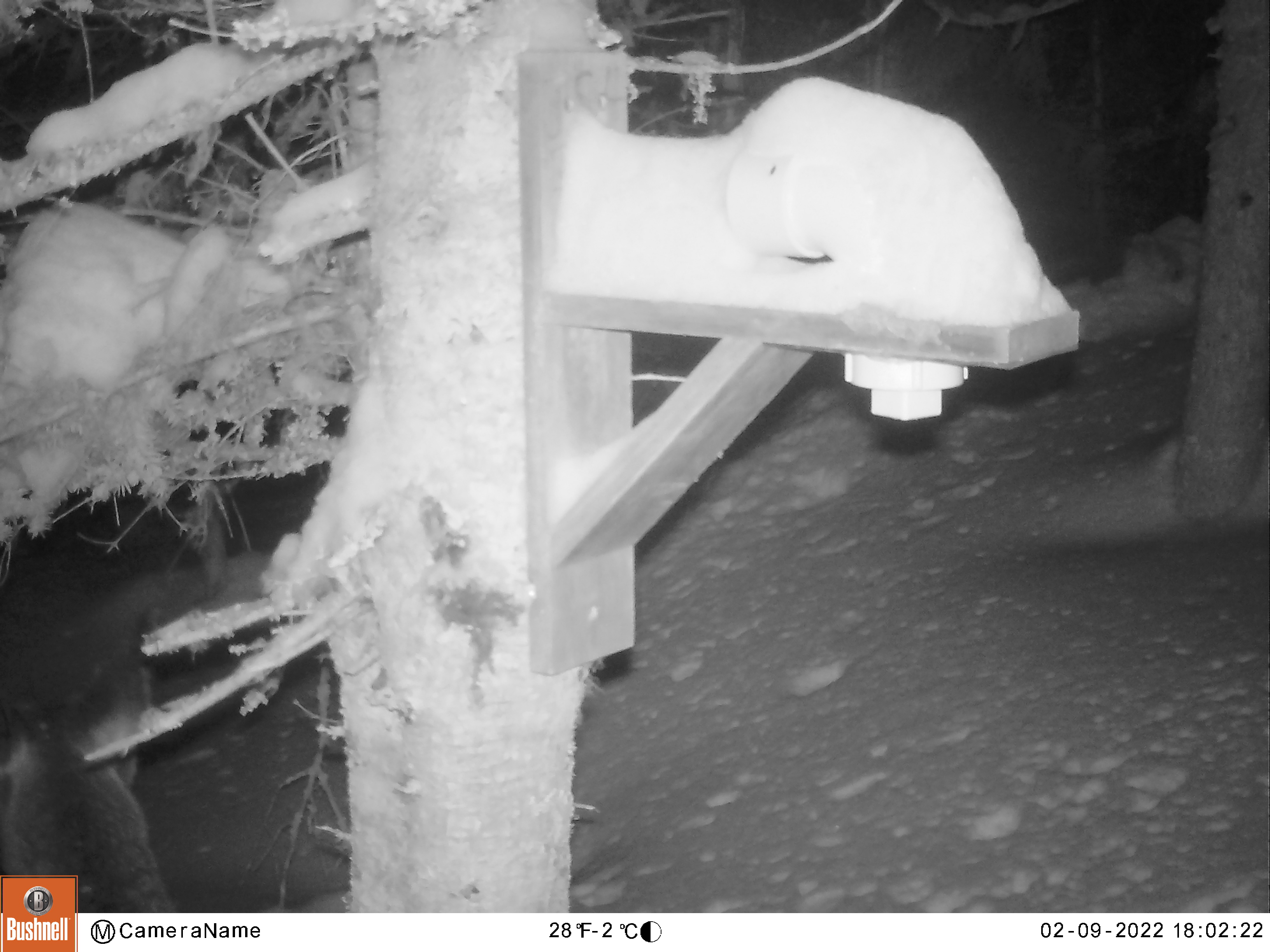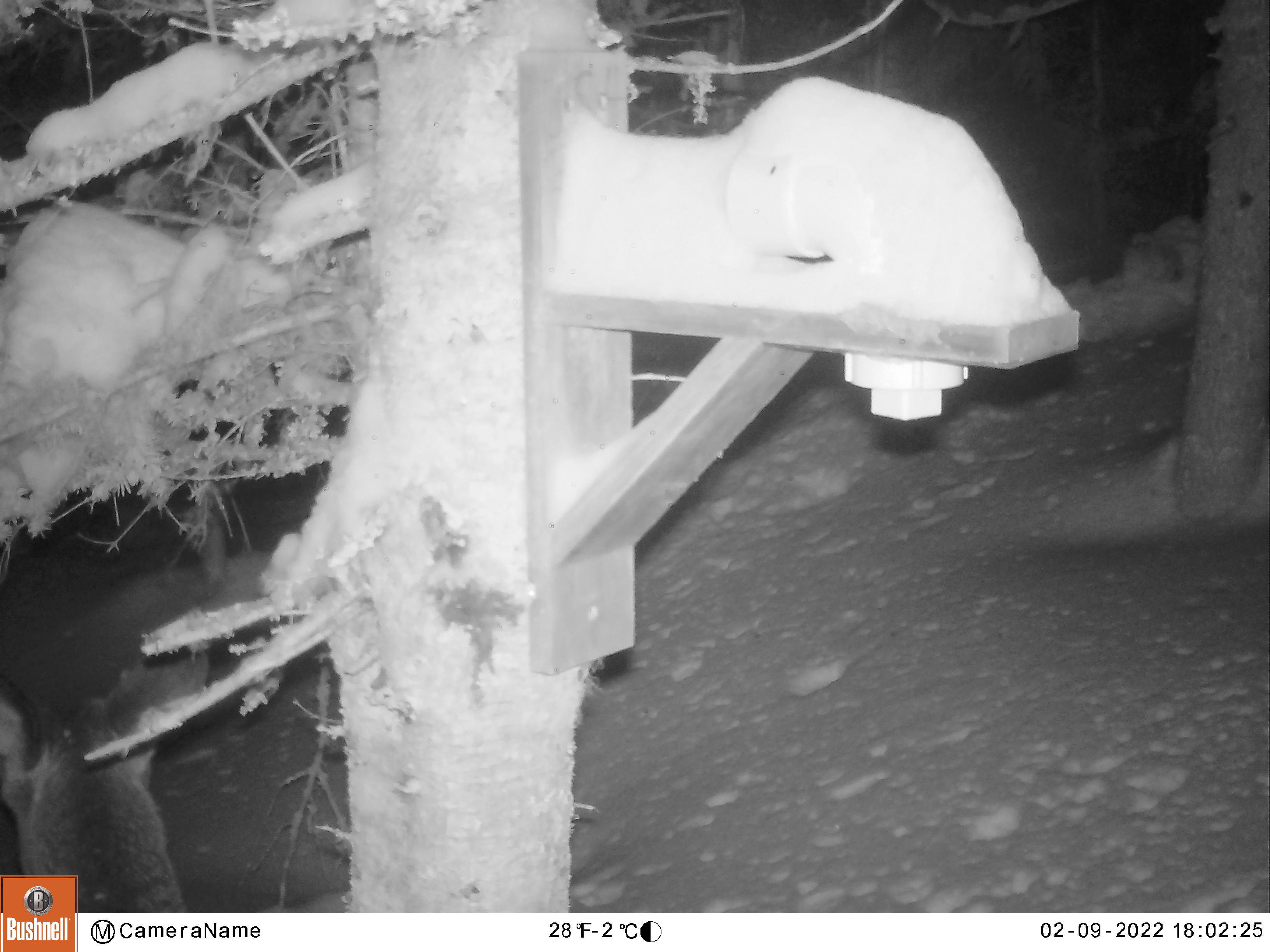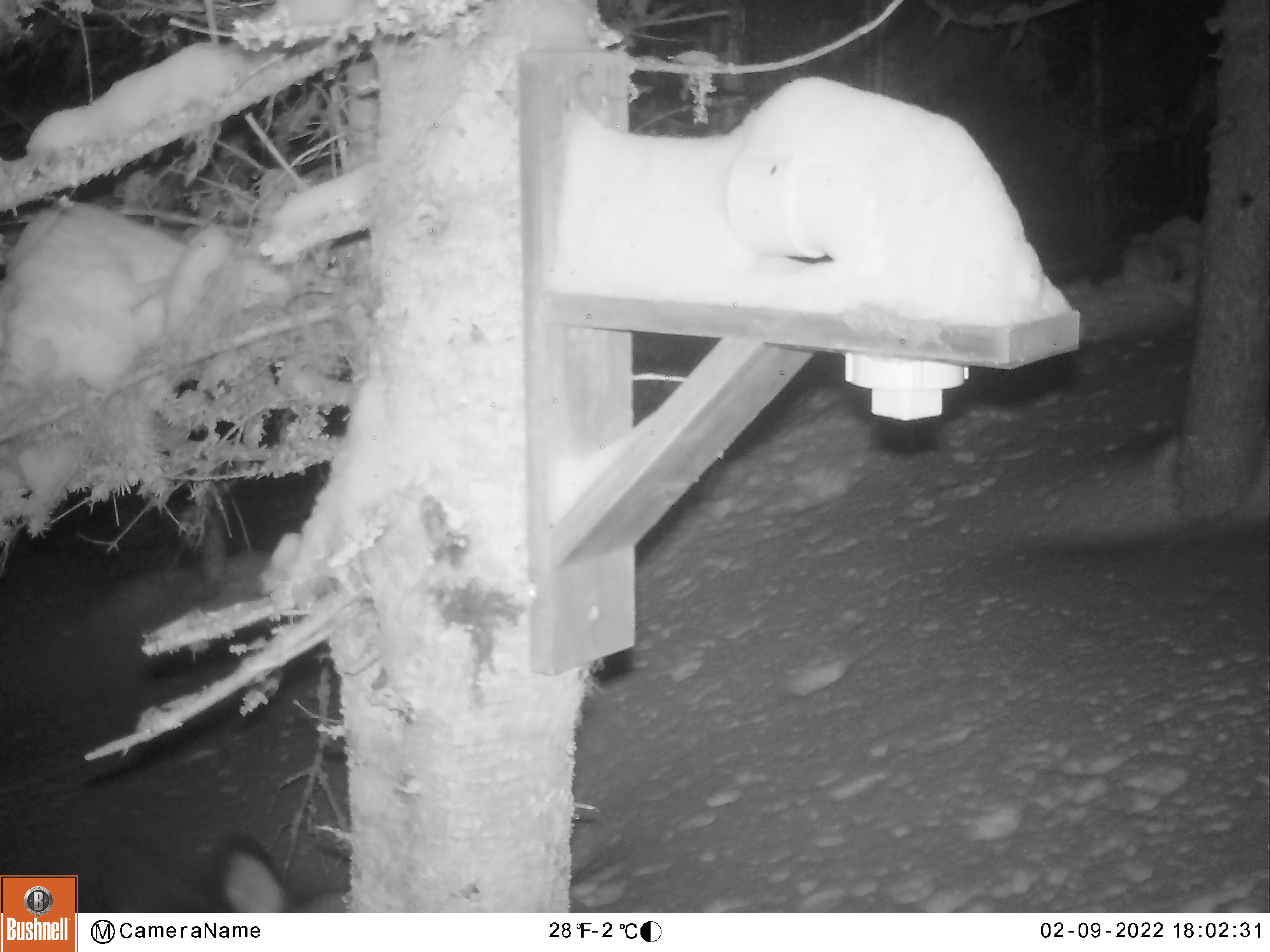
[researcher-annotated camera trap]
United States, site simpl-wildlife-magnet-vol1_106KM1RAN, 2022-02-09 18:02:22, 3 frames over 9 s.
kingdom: Animalia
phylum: Chordata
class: Mammalia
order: Artiodactyla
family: Cervidae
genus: Odocoileus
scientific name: Odocoileus virginianus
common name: white-tailed deer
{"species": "white-tailed deer (Odocoileus virginianus)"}